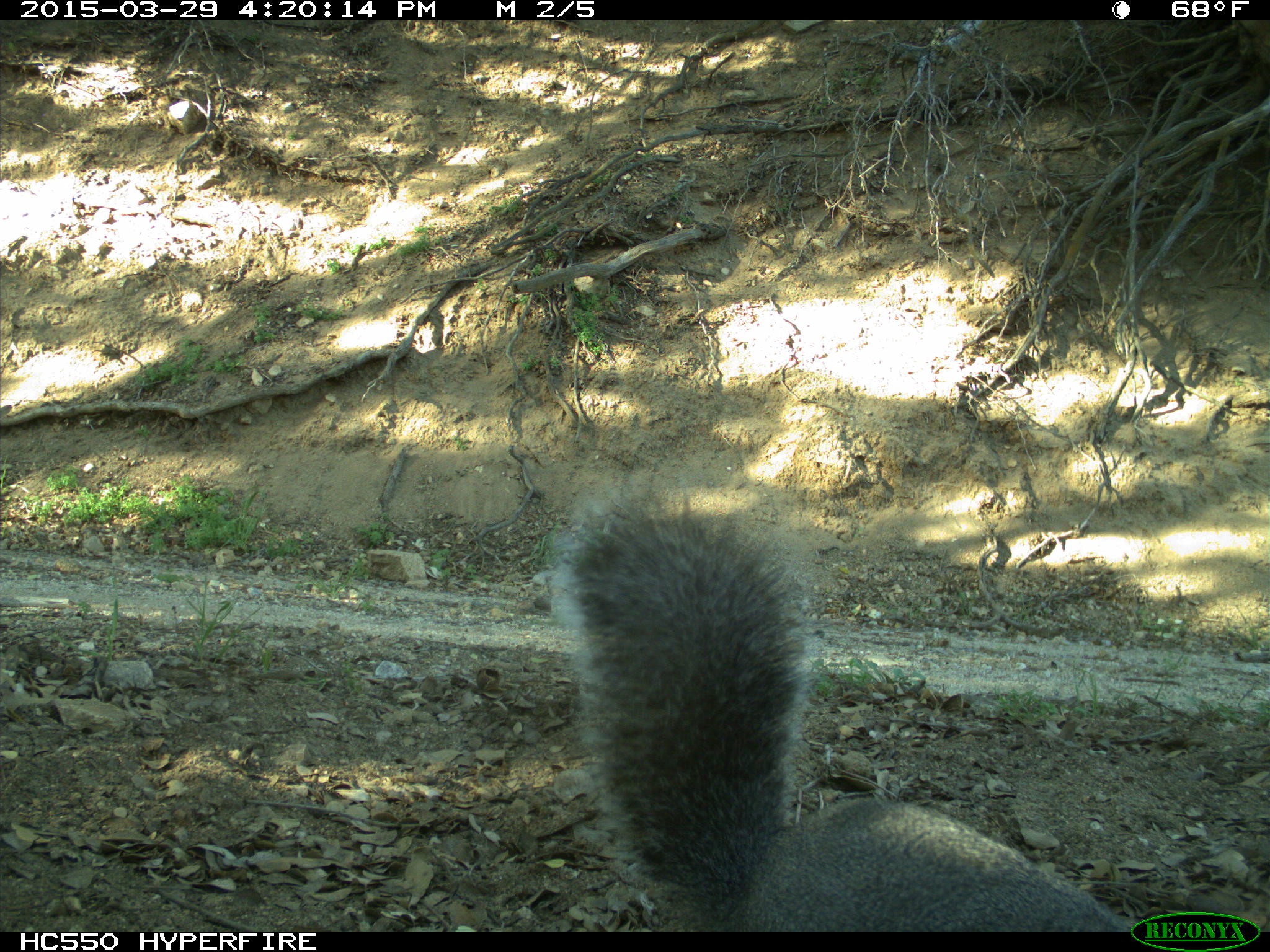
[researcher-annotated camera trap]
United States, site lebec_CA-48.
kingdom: Animalia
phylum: Chordata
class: Mammalia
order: Rodentia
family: Sciuridae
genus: Sciurus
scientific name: Sciurus carolinensis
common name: eastern gray squirrel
Sciurus carolinensis (eastern gray squirrel).